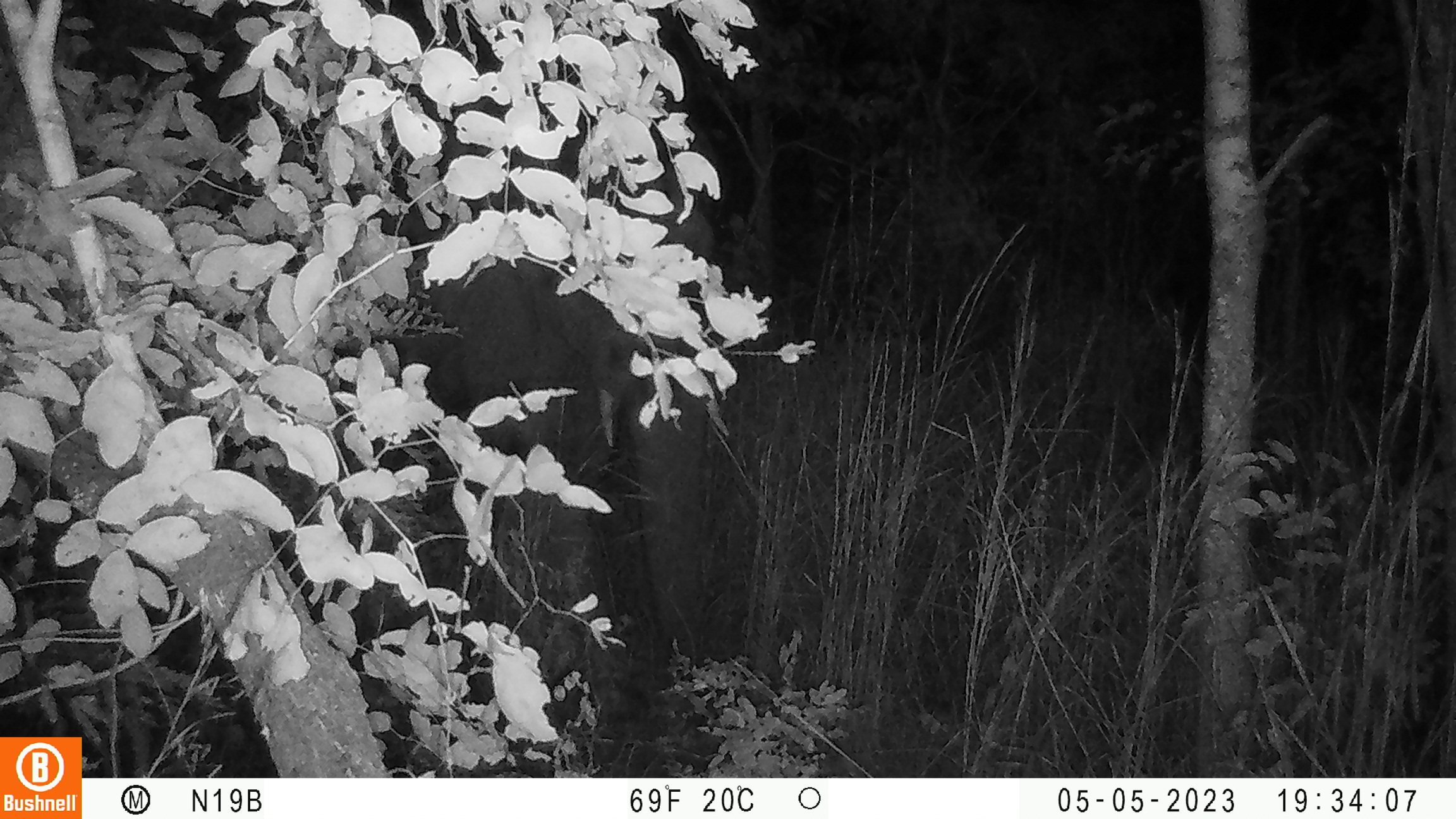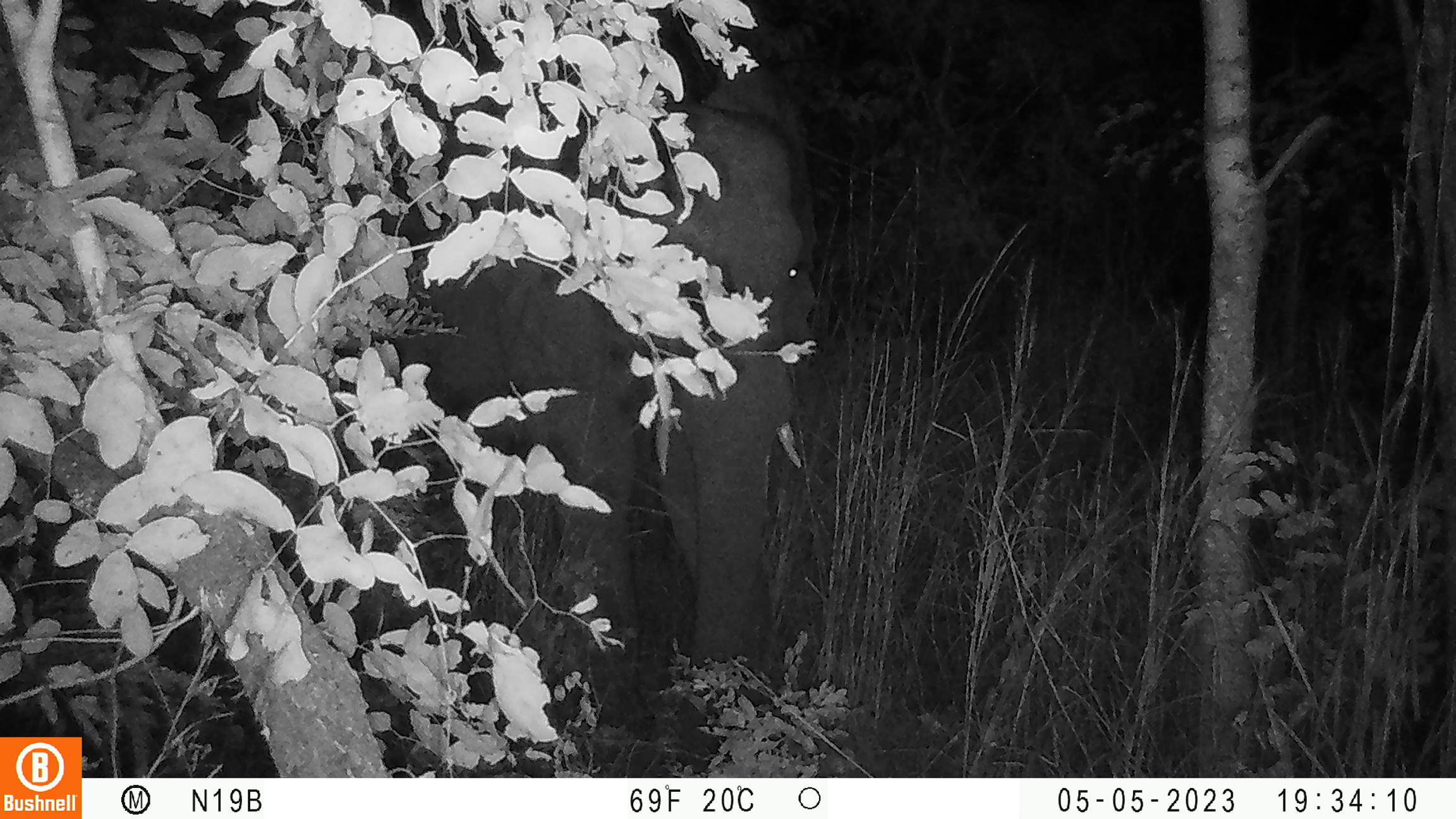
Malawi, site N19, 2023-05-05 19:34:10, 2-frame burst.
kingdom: Animalia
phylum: Chordata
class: Mammalia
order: Proboscidea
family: Elephantidae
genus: Loxodonta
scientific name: Loxodonta africana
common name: african savanna elephant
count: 1